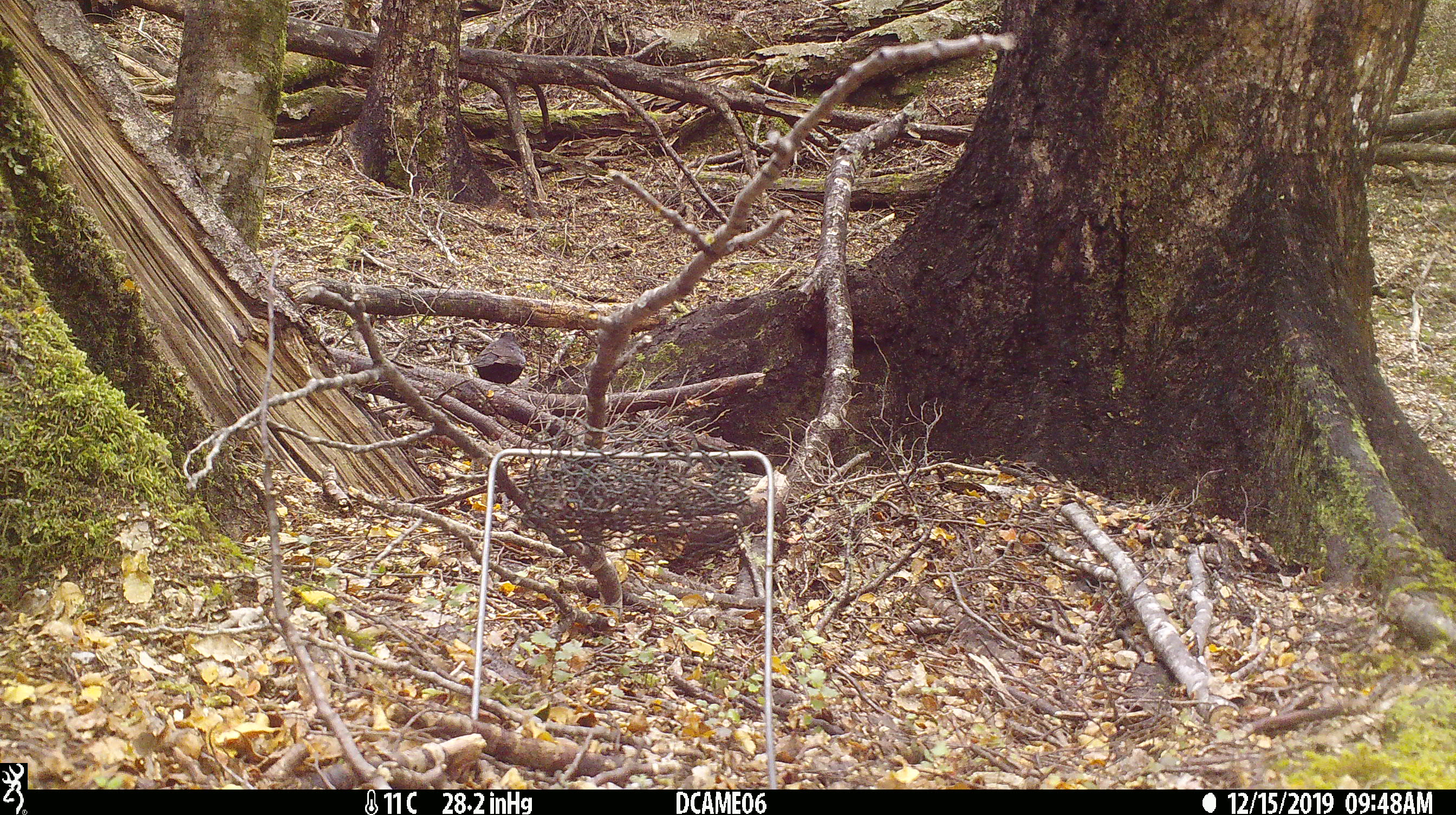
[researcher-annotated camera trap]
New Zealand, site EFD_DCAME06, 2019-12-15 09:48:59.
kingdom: Animalia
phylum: Chordata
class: Aves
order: Passeriformes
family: Turdidae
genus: Turdus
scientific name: Turdus merula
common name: eurasian blackbird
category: blackbird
Blackbird (eurasian blackbird) (Turdus merula).